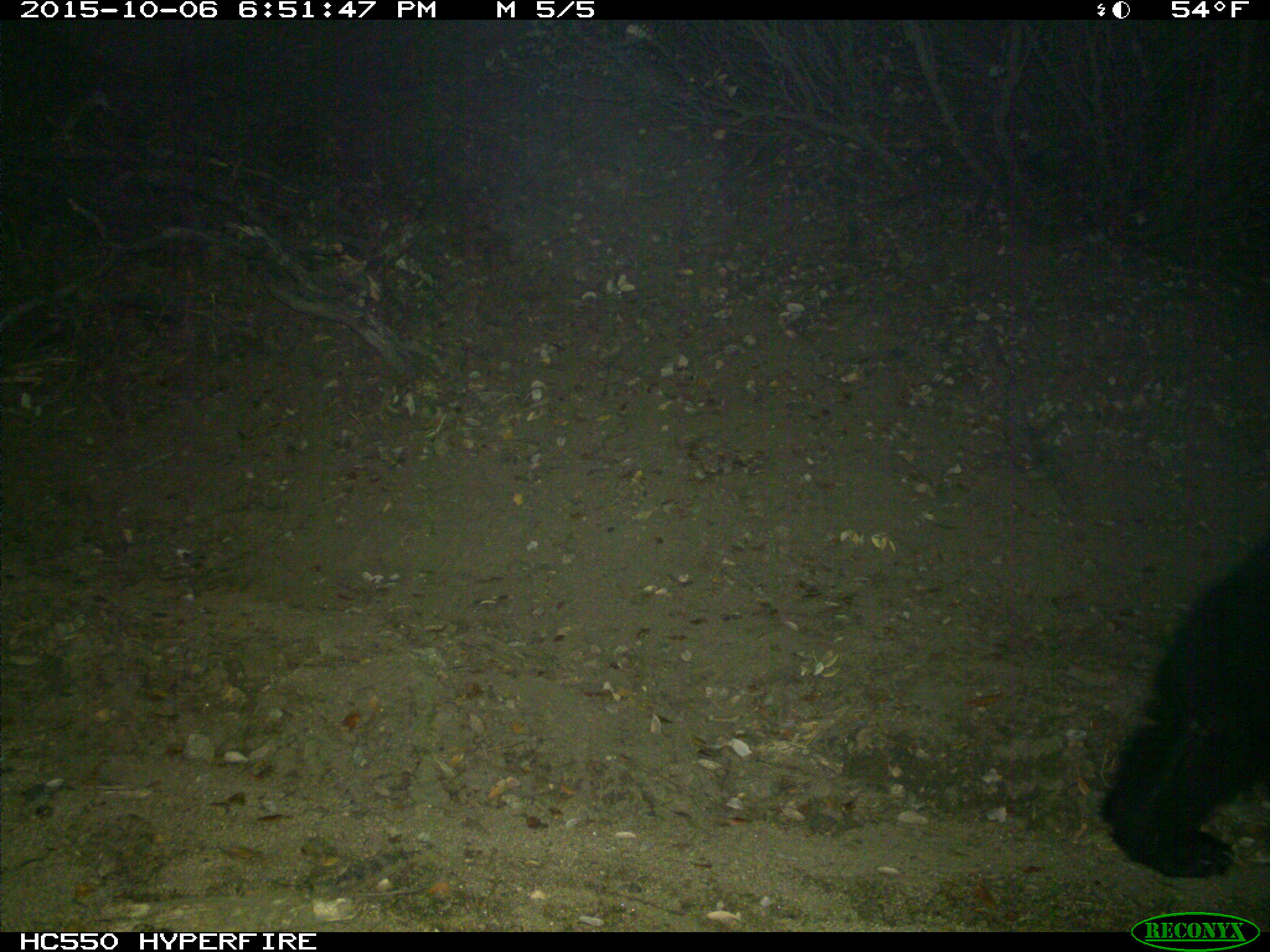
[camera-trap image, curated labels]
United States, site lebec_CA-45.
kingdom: Animalia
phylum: Chordata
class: Mammalia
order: Carnivora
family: Ursidae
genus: Ursus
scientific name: Ursus americanus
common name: american black bear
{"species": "Ursus americanus (american black bear)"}